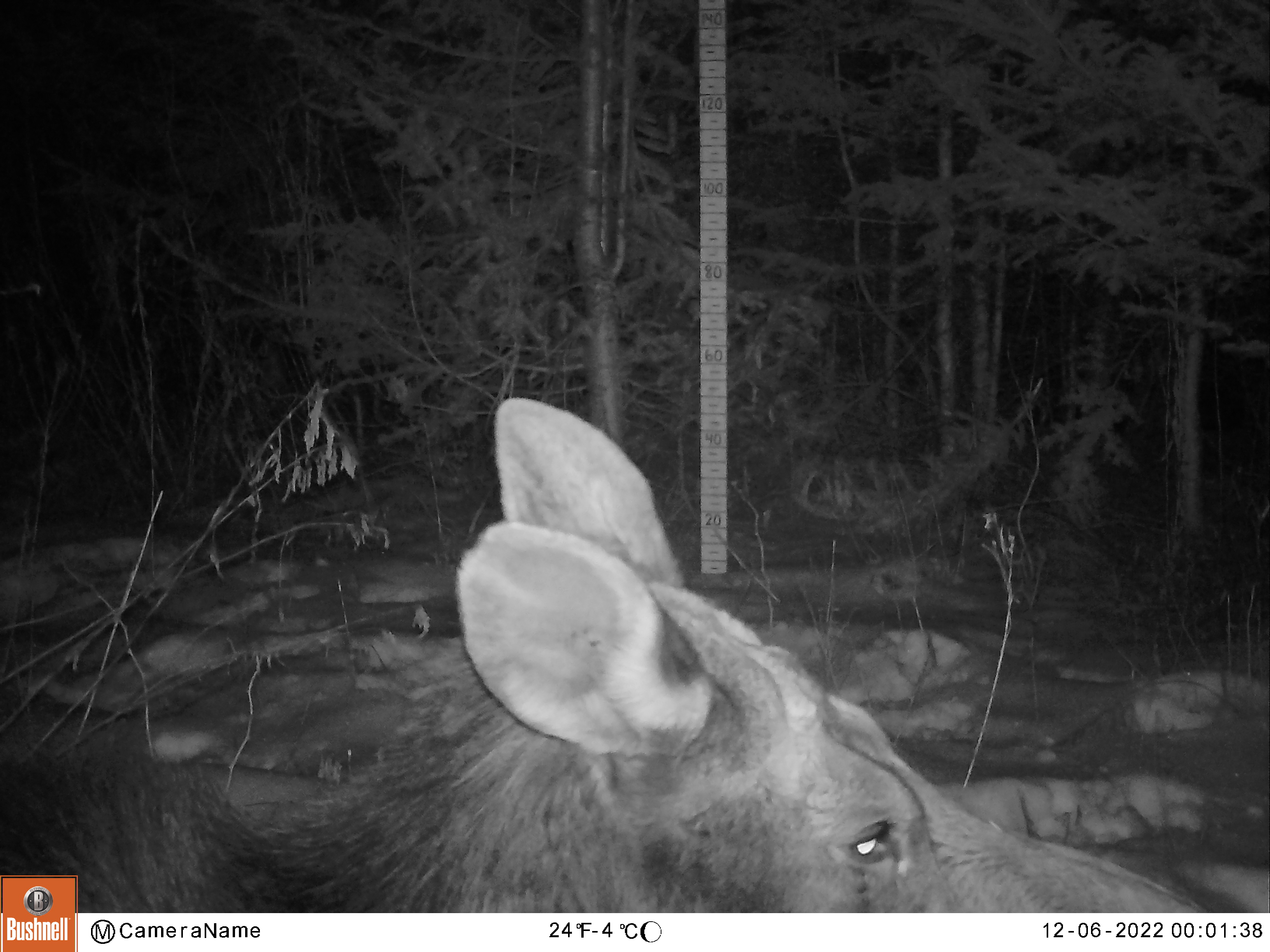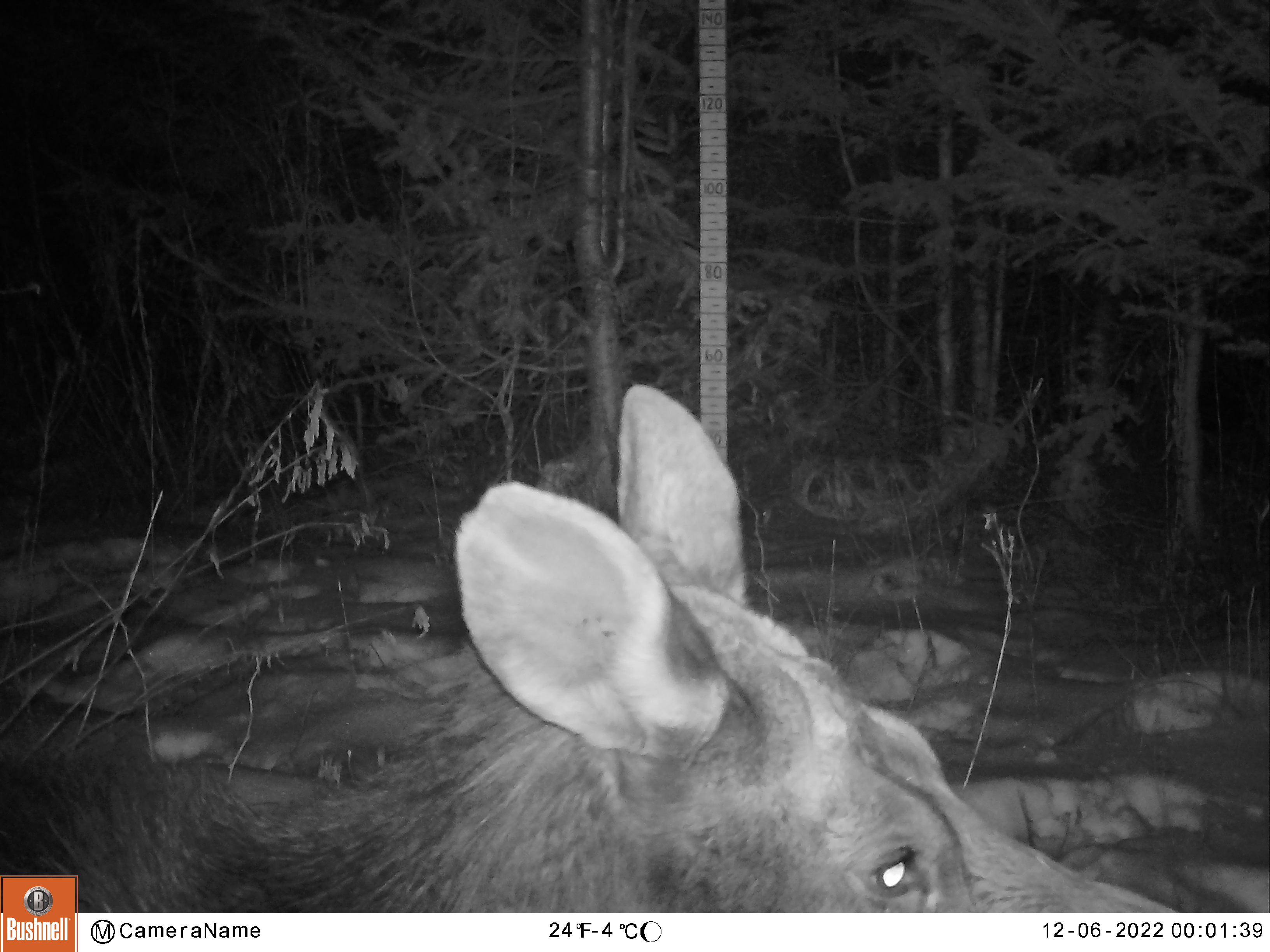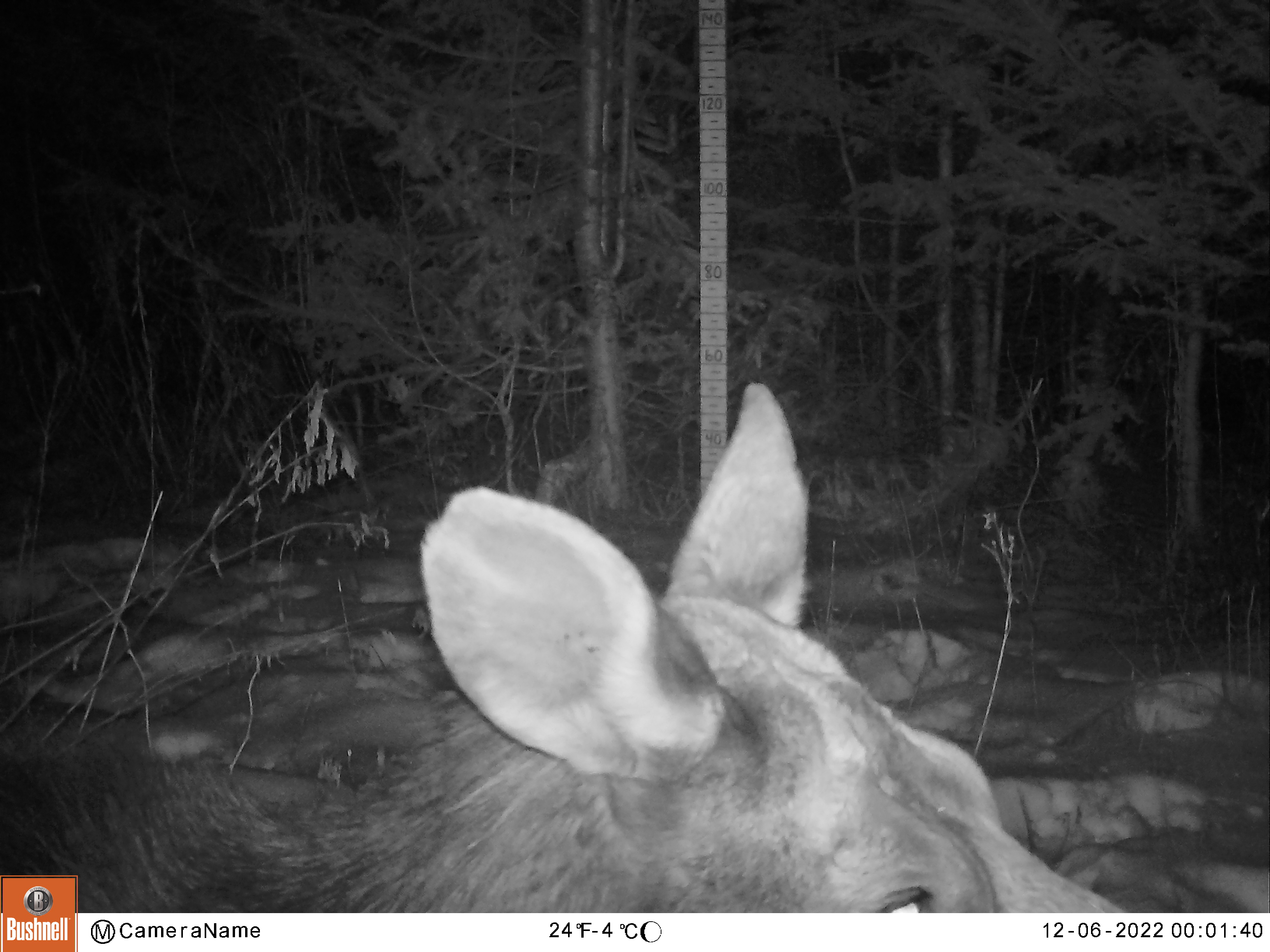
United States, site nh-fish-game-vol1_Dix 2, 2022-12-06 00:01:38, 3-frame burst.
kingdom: Animalia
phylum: Chordata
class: Mammalia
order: Artiodactyla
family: Cervidae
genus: Alces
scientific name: Alces alces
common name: moose